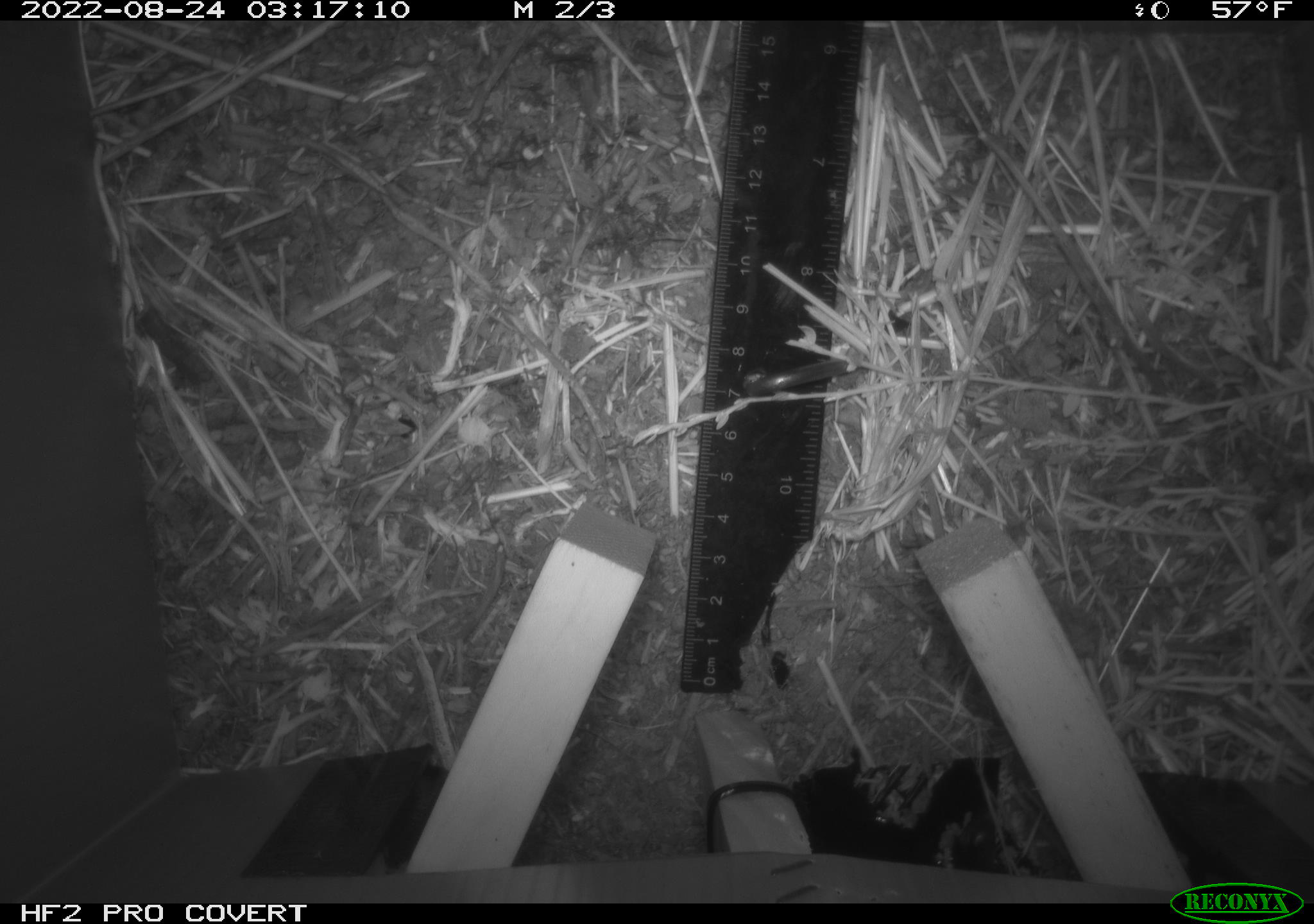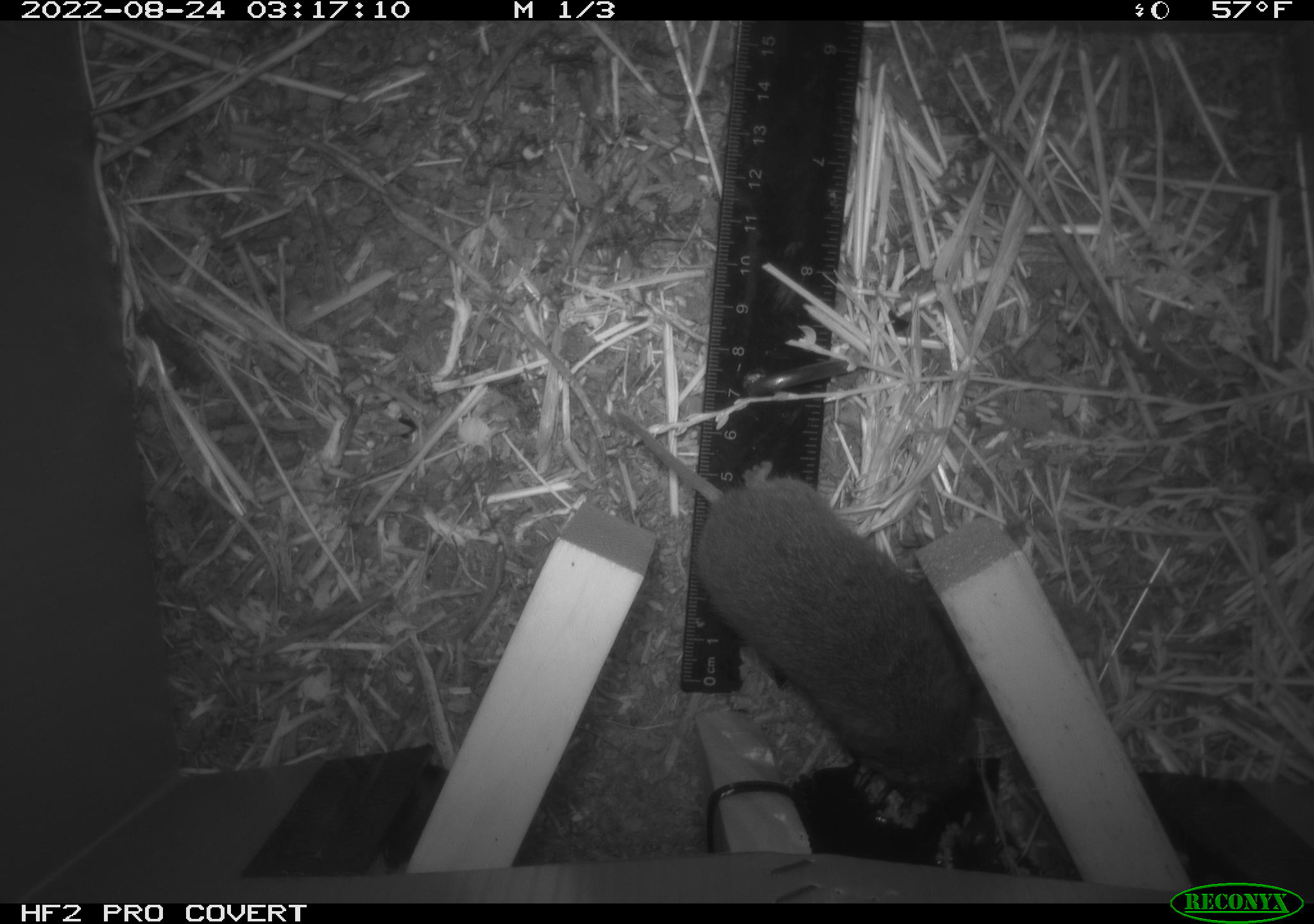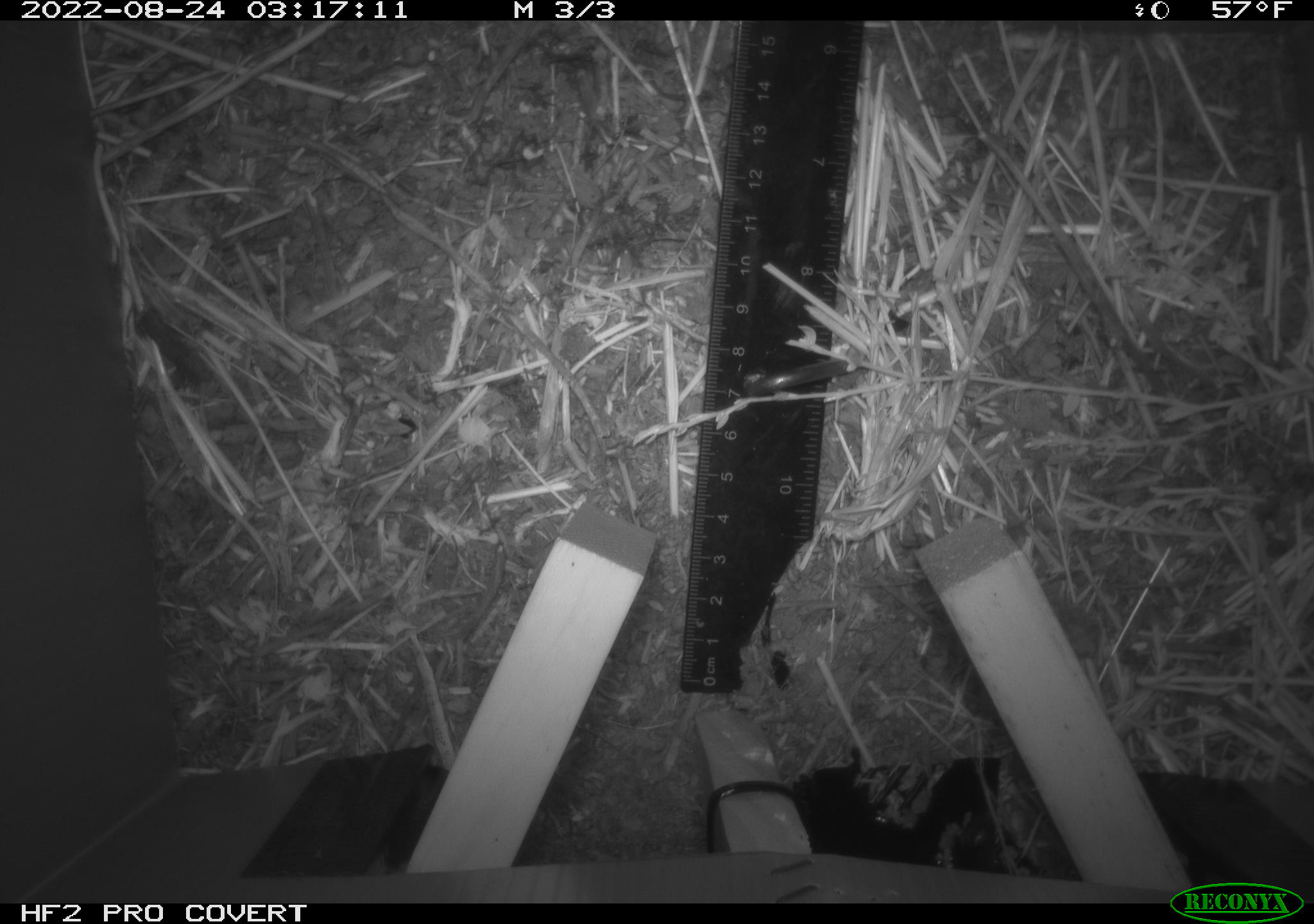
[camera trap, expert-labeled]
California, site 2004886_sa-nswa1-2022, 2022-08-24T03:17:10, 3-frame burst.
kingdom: Animalia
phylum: Chordata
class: Mammalia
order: Rodentia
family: Cricetidae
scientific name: Cricetidae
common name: hamsters, voles, lemmings, and allies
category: cricetidae family